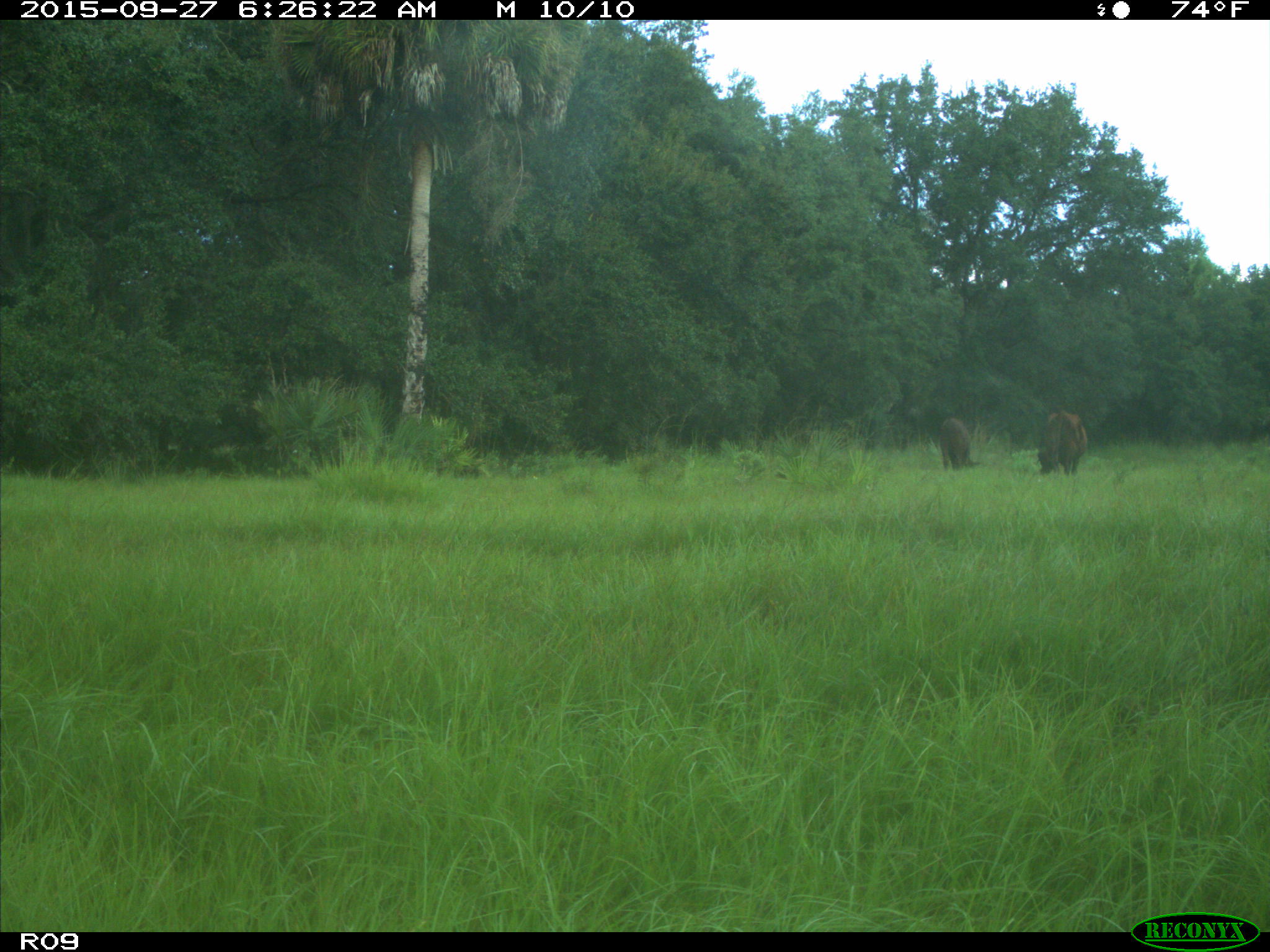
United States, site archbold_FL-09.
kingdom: Animalia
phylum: Chordata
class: Mammalia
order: Artiodactyla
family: Bovidae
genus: Bos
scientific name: Bos taurus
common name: domestic cow